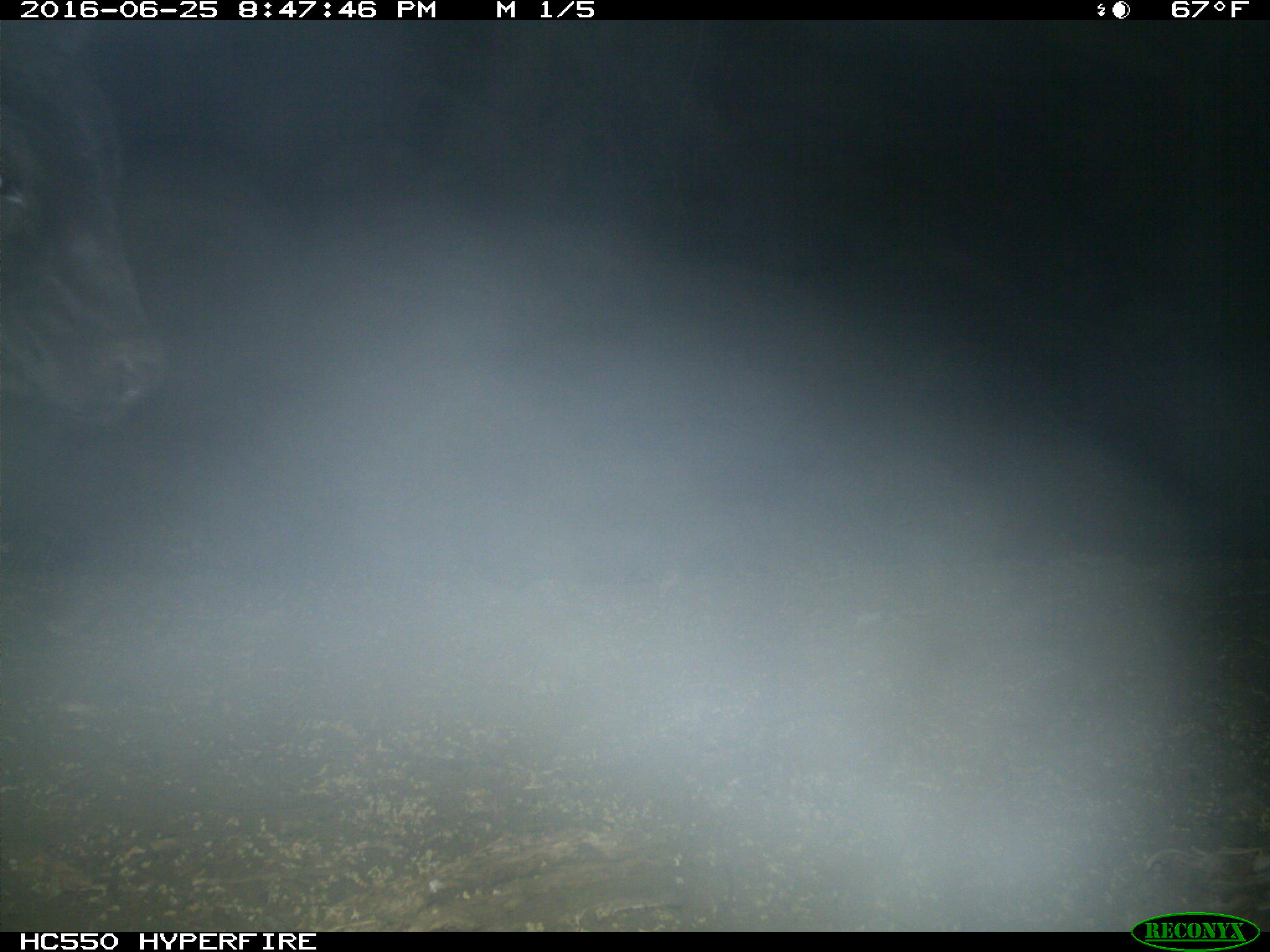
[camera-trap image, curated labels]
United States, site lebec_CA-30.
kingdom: Animalia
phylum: Chordata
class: Mammalia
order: Artiodactyla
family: Bovidae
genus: Bos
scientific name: Bos taurus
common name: domestic cow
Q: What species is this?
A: Bos taurus (domestic cow).